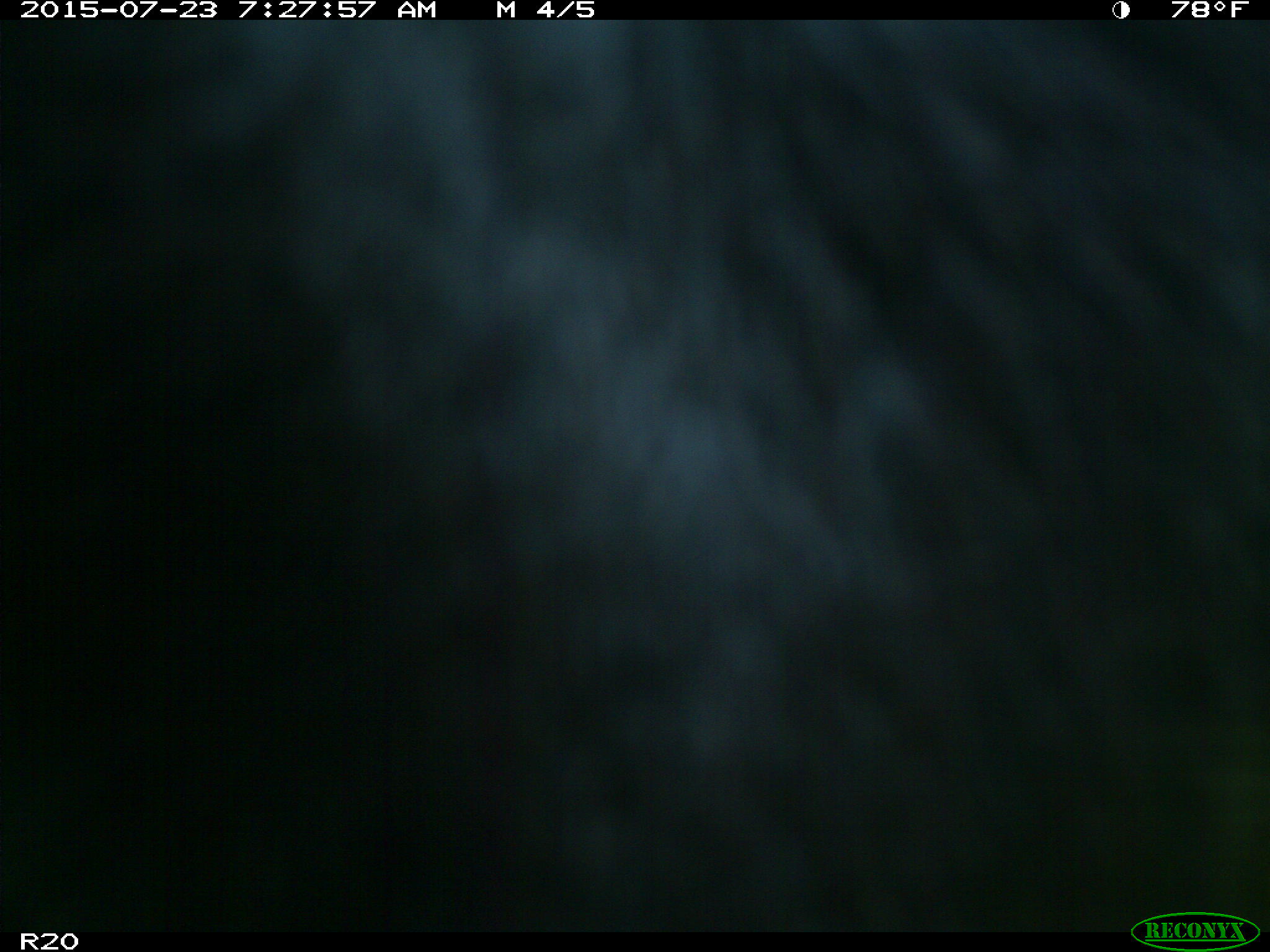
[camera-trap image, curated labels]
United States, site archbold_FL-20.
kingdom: Animalia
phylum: Chordata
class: Mammalia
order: Artiodactyla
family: Bovidae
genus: Bos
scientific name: Bos taurus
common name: domestic cow